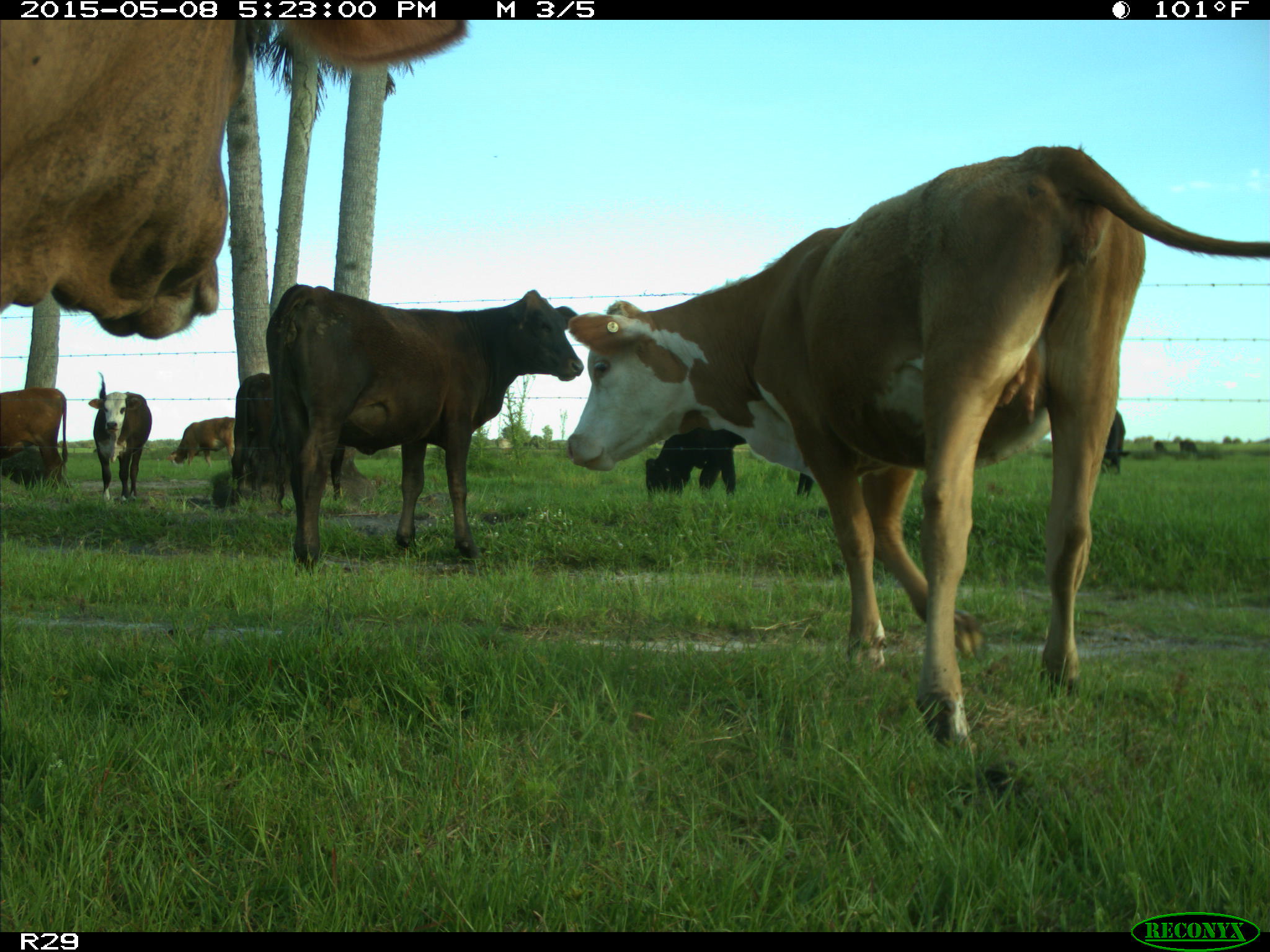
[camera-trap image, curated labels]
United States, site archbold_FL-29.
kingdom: Animalia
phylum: Chordata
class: Mammalia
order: Artiodactyla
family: Bovidae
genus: Bos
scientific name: Bos taurus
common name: domestic cow